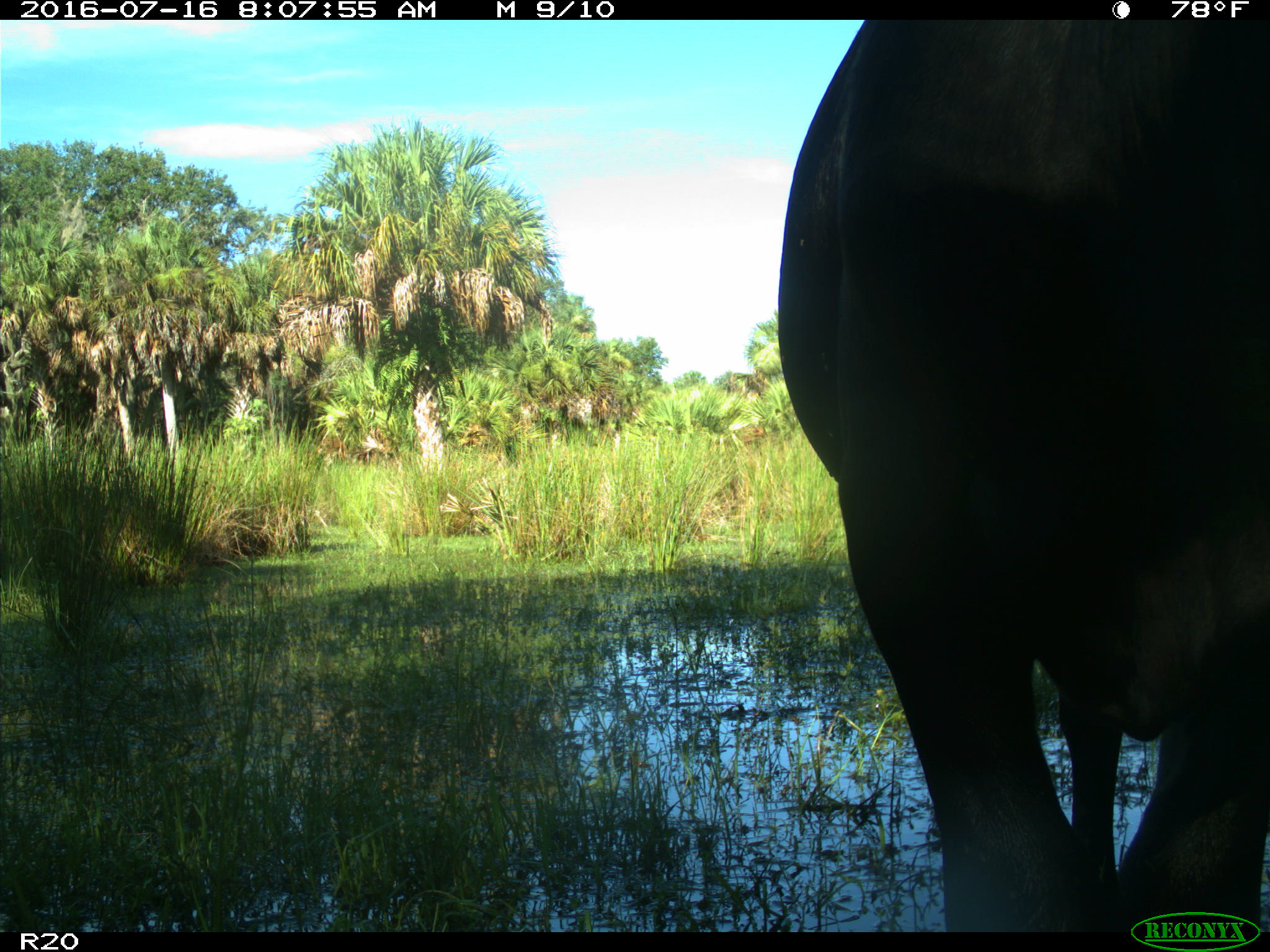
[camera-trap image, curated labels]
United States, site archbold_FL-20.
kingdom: Animalia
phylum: Chordata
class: Mammalia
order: Artiodactyla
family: Bovidae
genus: Bos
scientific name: Bos taurus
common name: domestic cow